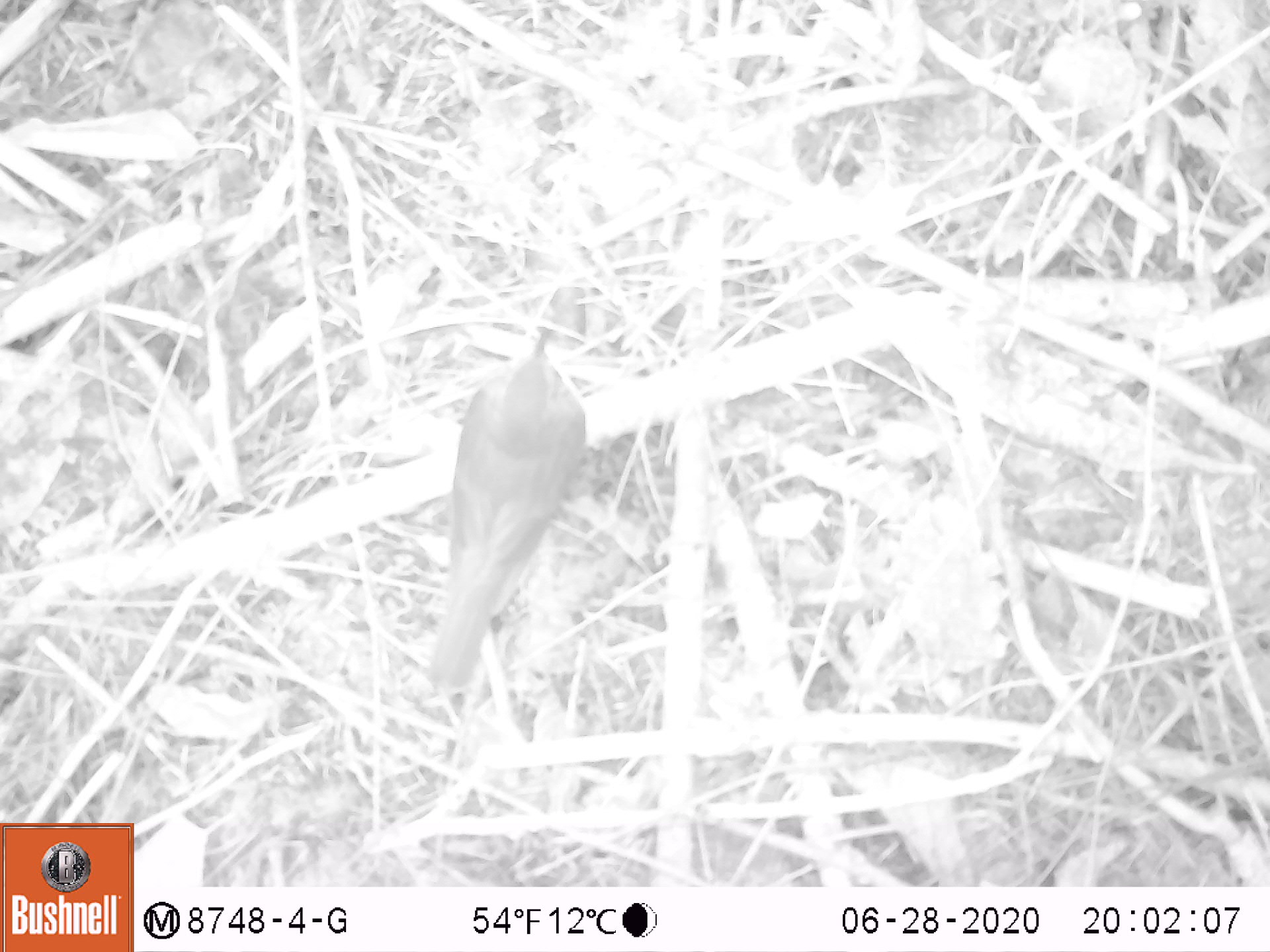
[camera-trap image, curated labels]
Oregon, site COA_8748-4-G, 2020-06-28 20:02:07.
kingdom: Animalia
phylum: Chordata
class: Aves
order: Passeriformes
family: Turdidae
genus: Catharus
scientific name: Catharus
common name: brown thrushes and nightingale-thrushes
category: catharus species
Catharus species (brown thrushes and nightingale-thrushes) (Catharus).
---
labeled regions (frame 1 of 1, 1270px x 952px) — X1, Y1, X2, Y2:
catharus species: 420, 318, 603, 707